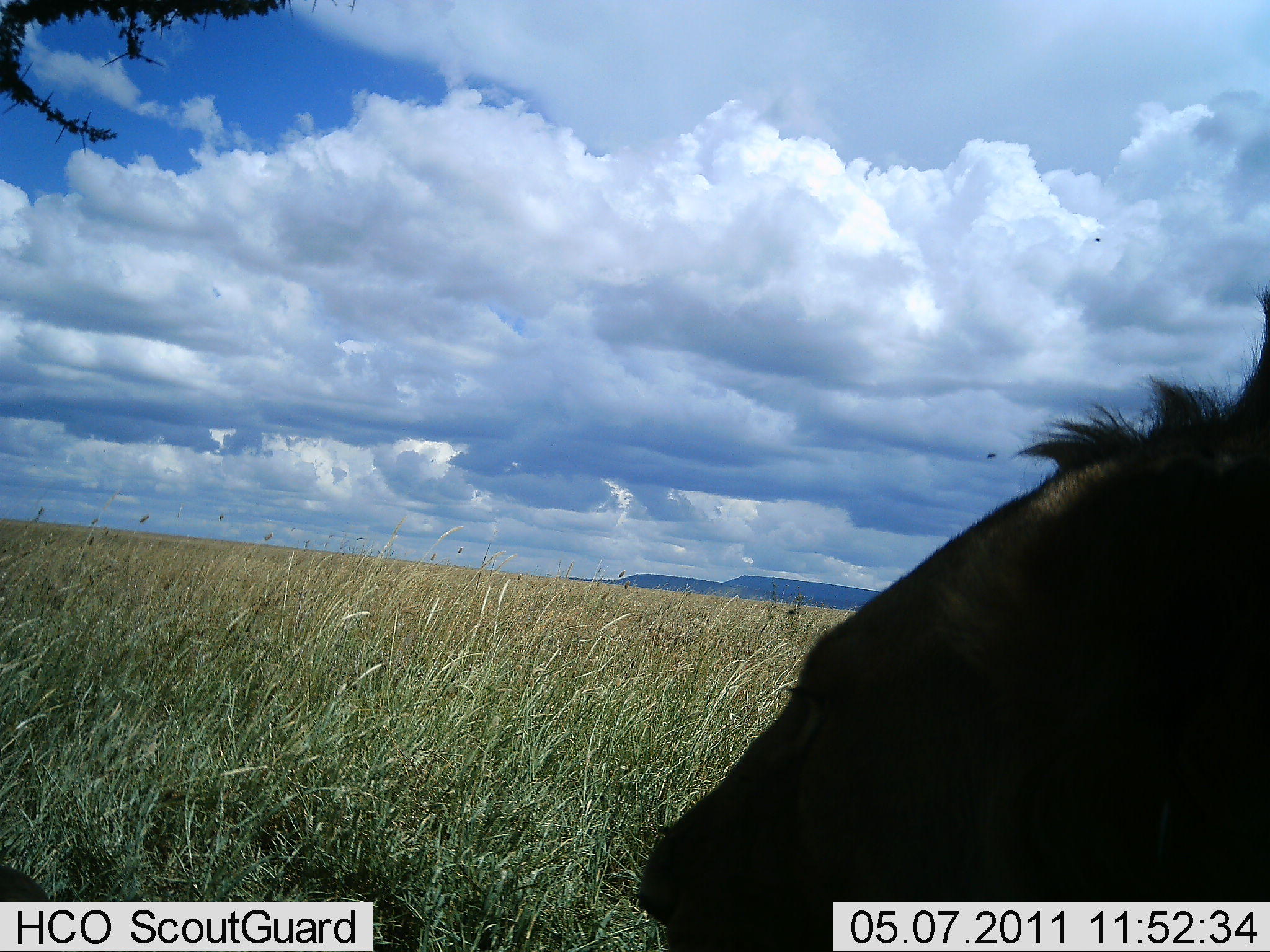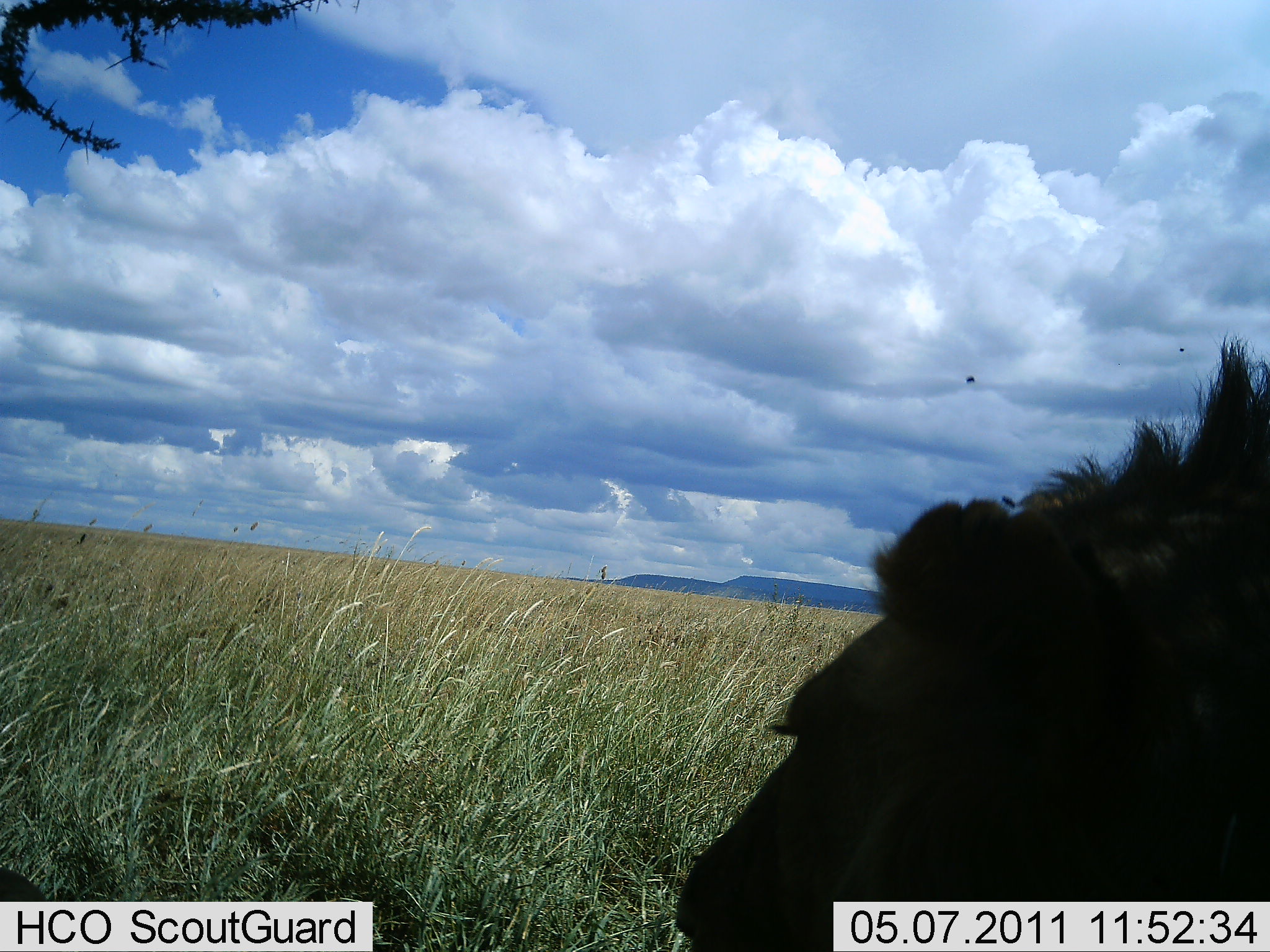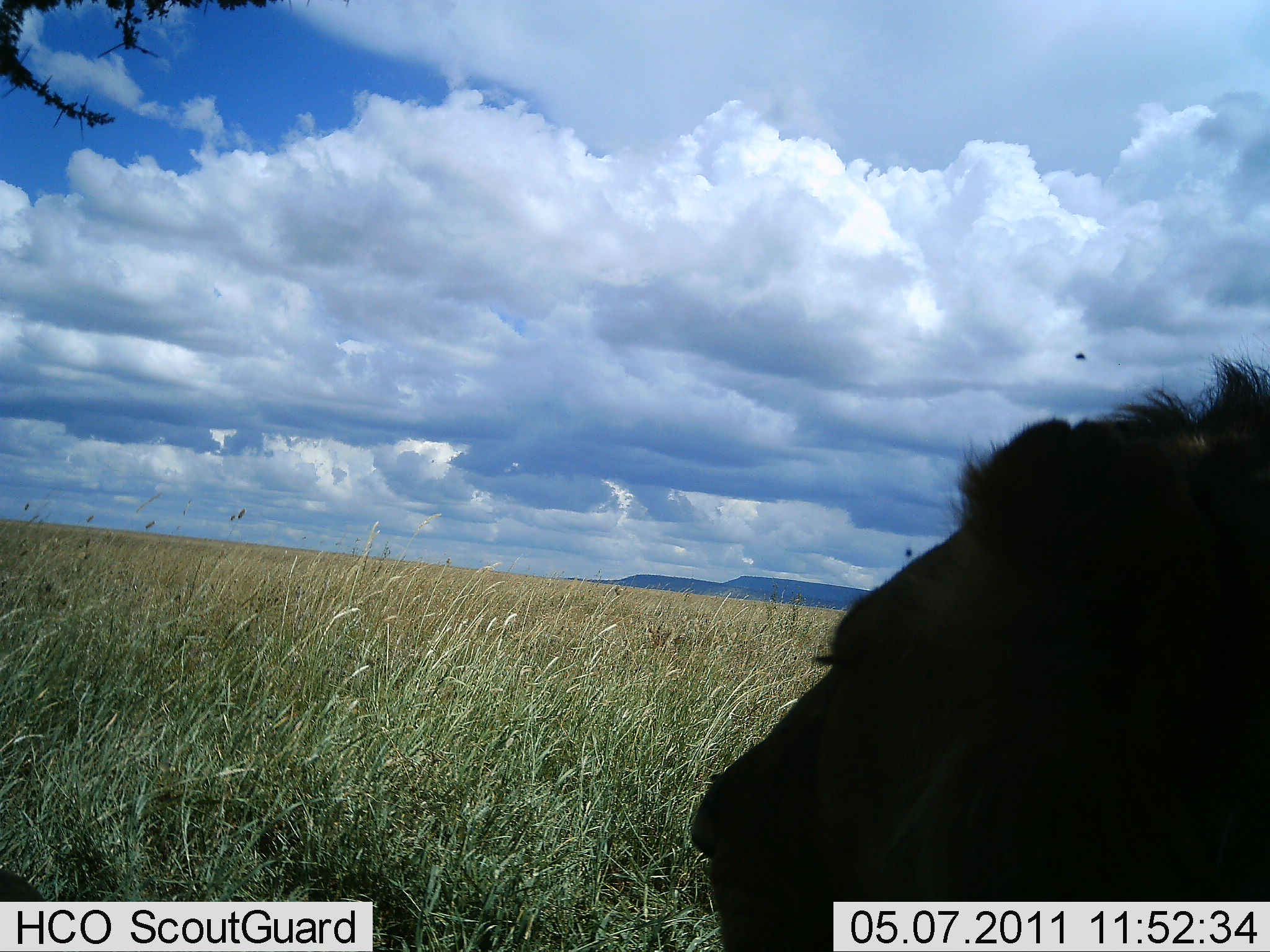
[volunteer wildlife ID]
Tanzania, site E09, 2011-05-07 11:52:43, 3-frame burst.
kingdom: Animalia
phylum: Chordata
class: Mammalia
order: Carnivora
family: Felidae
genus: Panthera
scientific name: Panthera leo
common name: lion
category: lionmale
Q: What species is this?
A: Lionmale (lion) (Panthera leo).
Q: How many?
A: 1.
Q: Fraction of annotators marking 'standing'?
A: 15%.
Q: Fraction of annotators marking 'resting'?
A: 85%.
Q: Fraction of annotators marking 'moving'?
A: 0%.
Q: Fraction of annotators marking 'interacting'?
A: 0%.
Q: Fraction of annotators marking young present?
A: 0%.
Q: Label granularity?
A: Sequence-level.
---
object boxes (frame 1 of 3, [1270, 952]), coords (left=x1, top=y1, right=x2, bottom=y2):
animal: (left=635, top=280, right=1270, bottom=952)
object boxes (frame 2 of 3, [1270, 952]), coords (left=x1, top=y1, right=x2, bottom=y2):
animal: (left=673, top=330, right=1268, bottom=947)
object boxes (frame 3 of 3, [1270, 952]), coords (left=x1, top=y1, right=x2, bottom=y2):
animal: (left=689, top=346, right=1268, bottom=951)